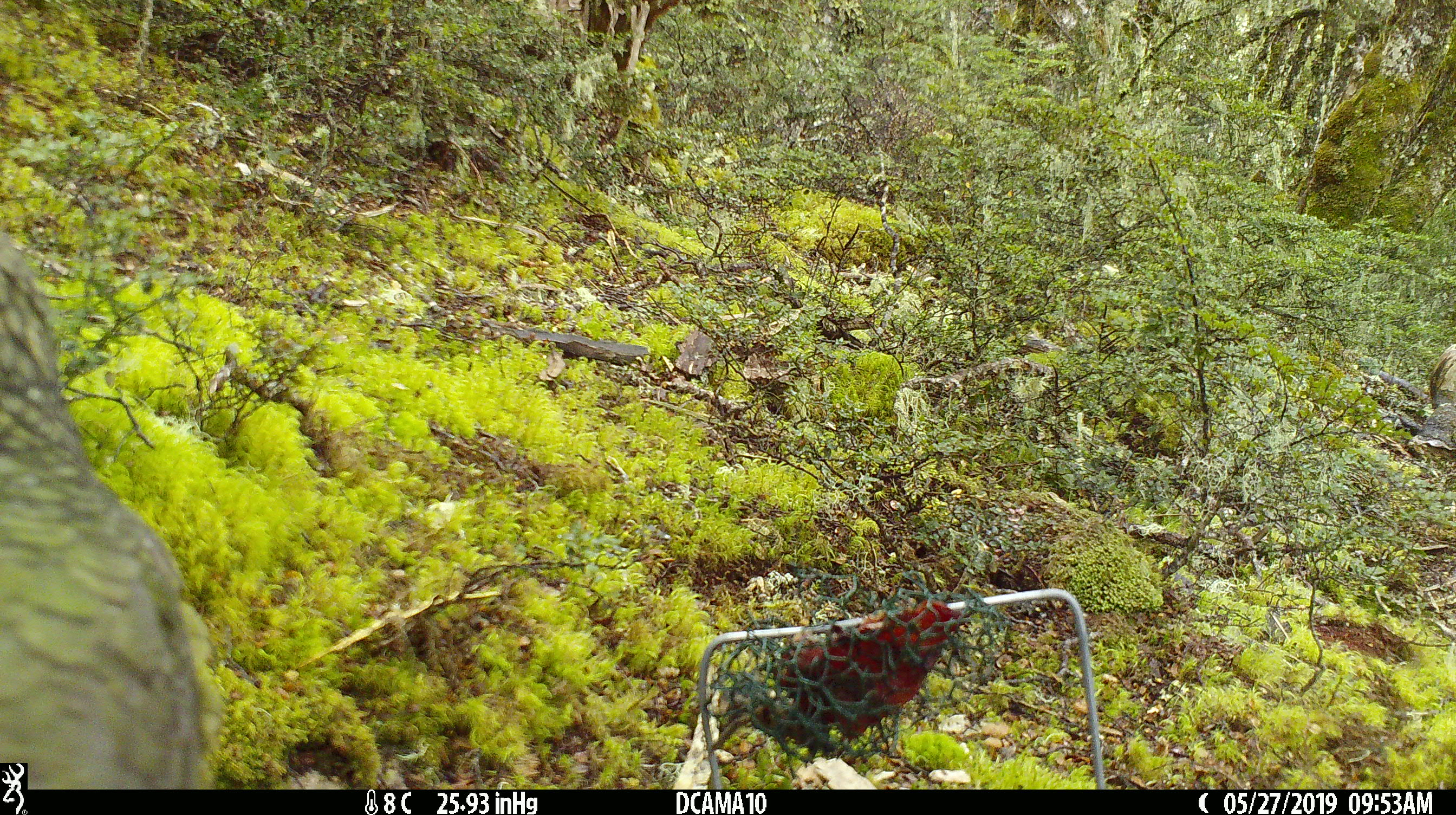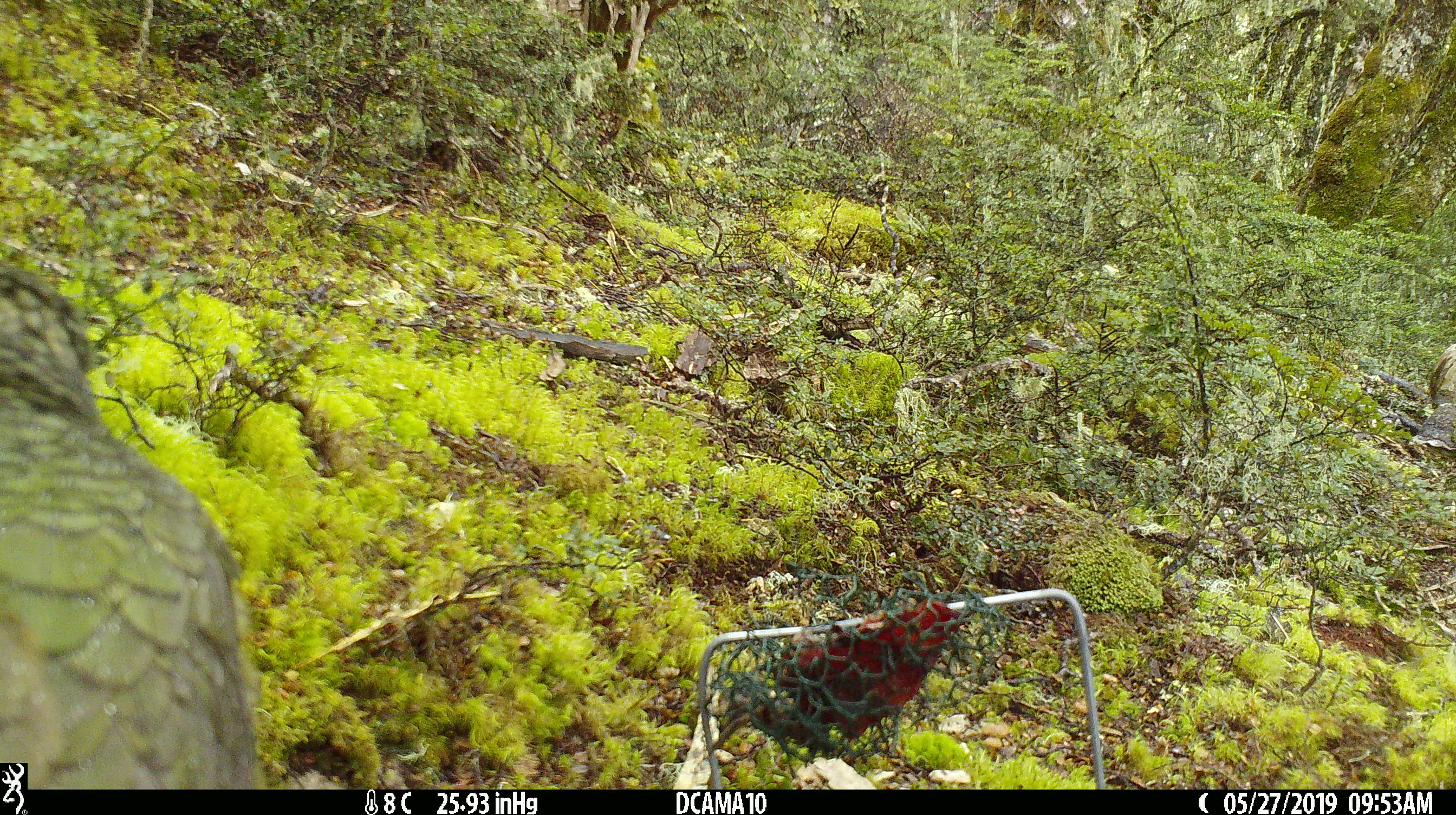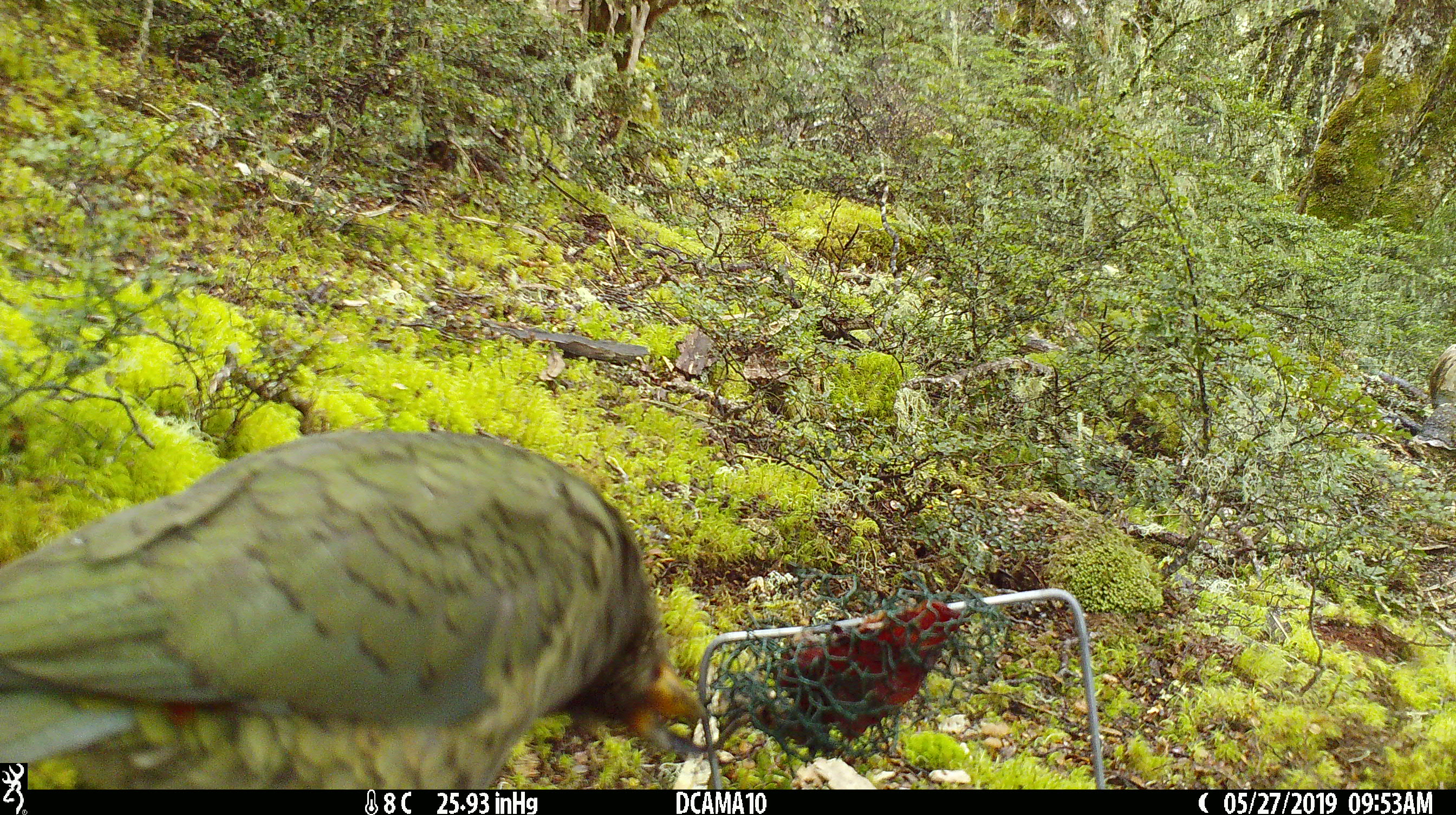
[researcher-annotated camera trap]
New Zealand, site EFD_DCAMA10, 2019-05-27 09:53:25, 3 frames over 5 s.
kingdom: Animalia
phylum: Chordata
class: Aves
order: Psittaciformes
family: Strigopidae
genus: Nestor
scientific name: Nestor notabilis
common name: kea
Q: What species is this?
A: Kea (Nestor notabilis).